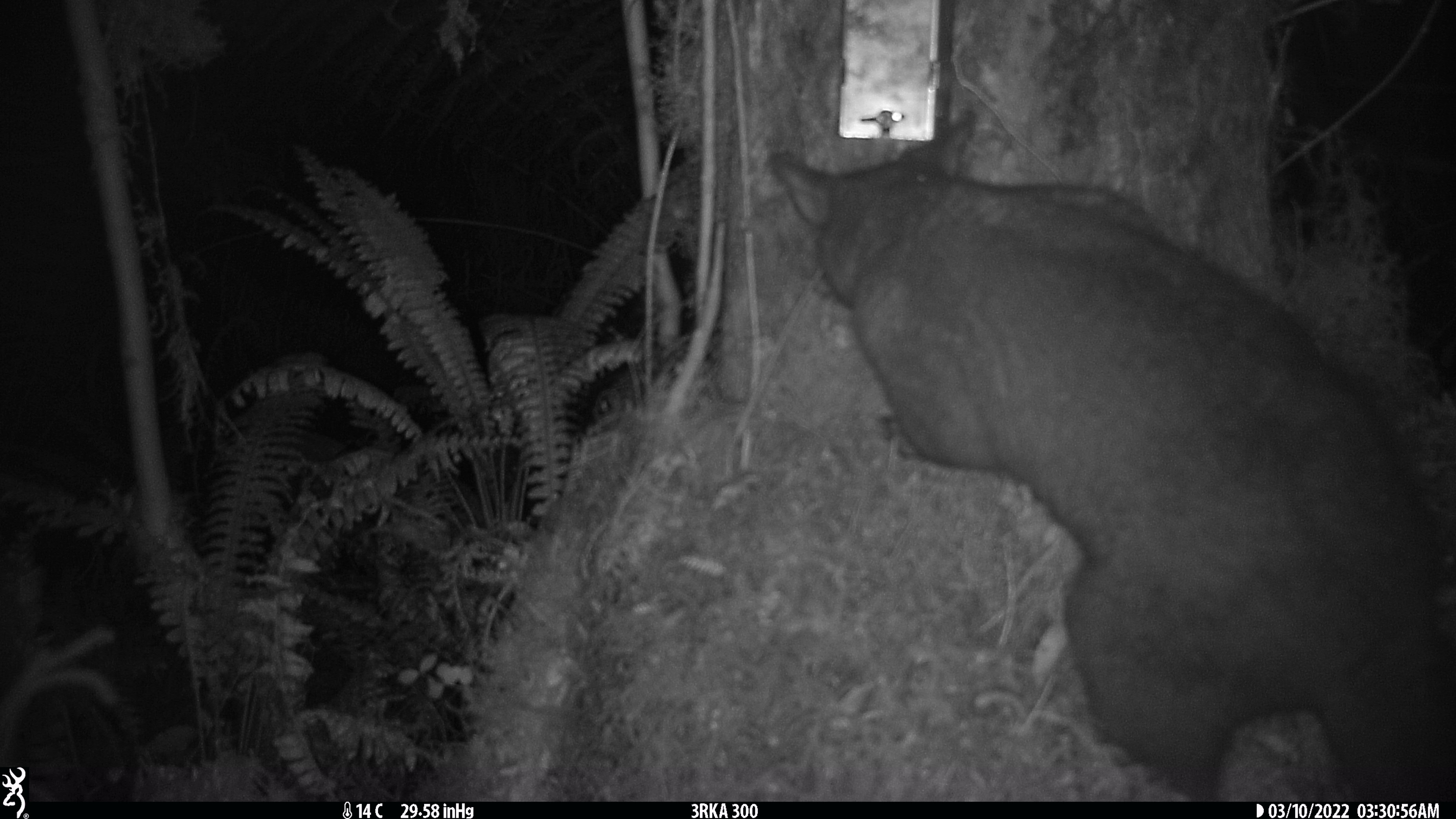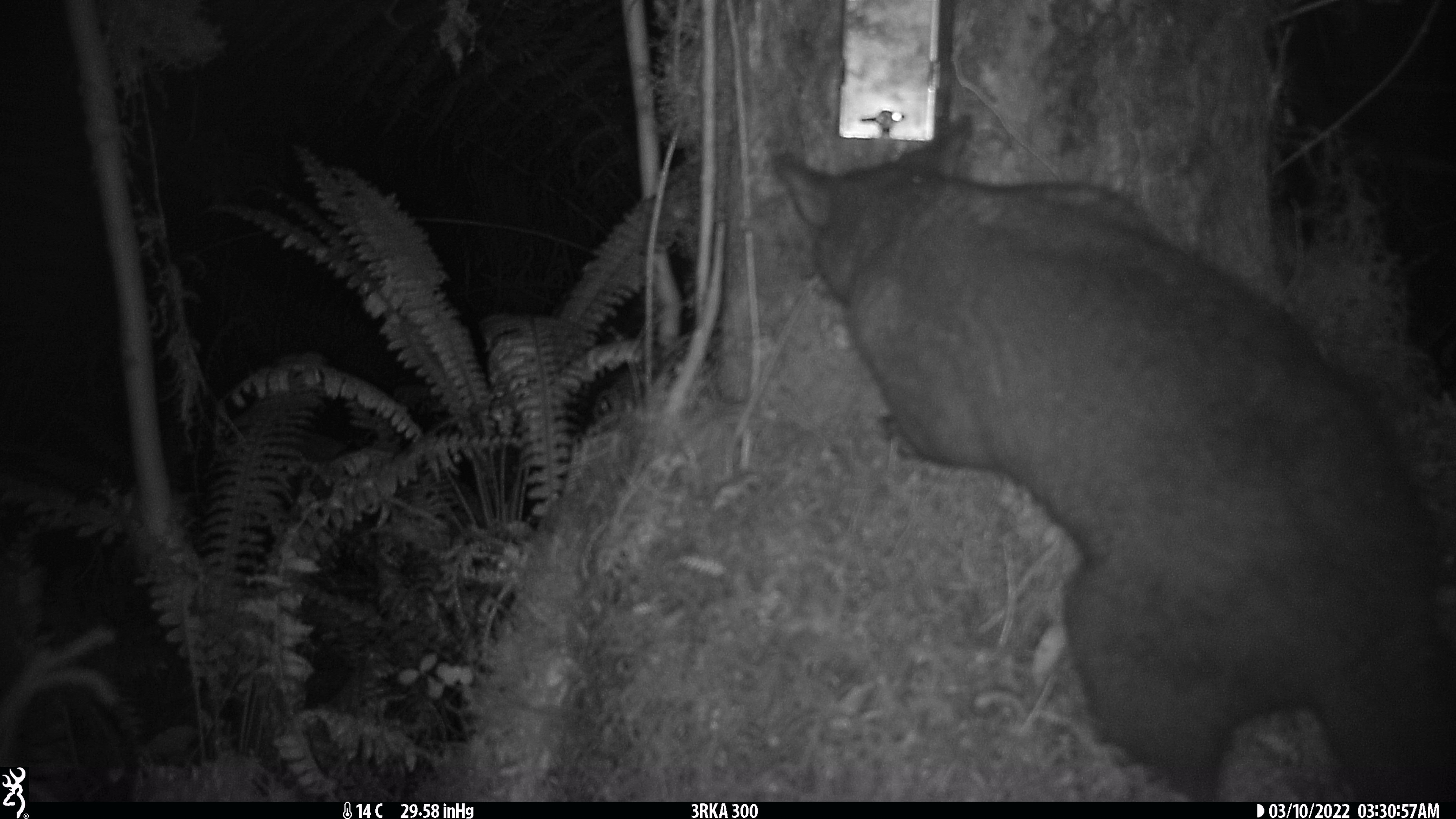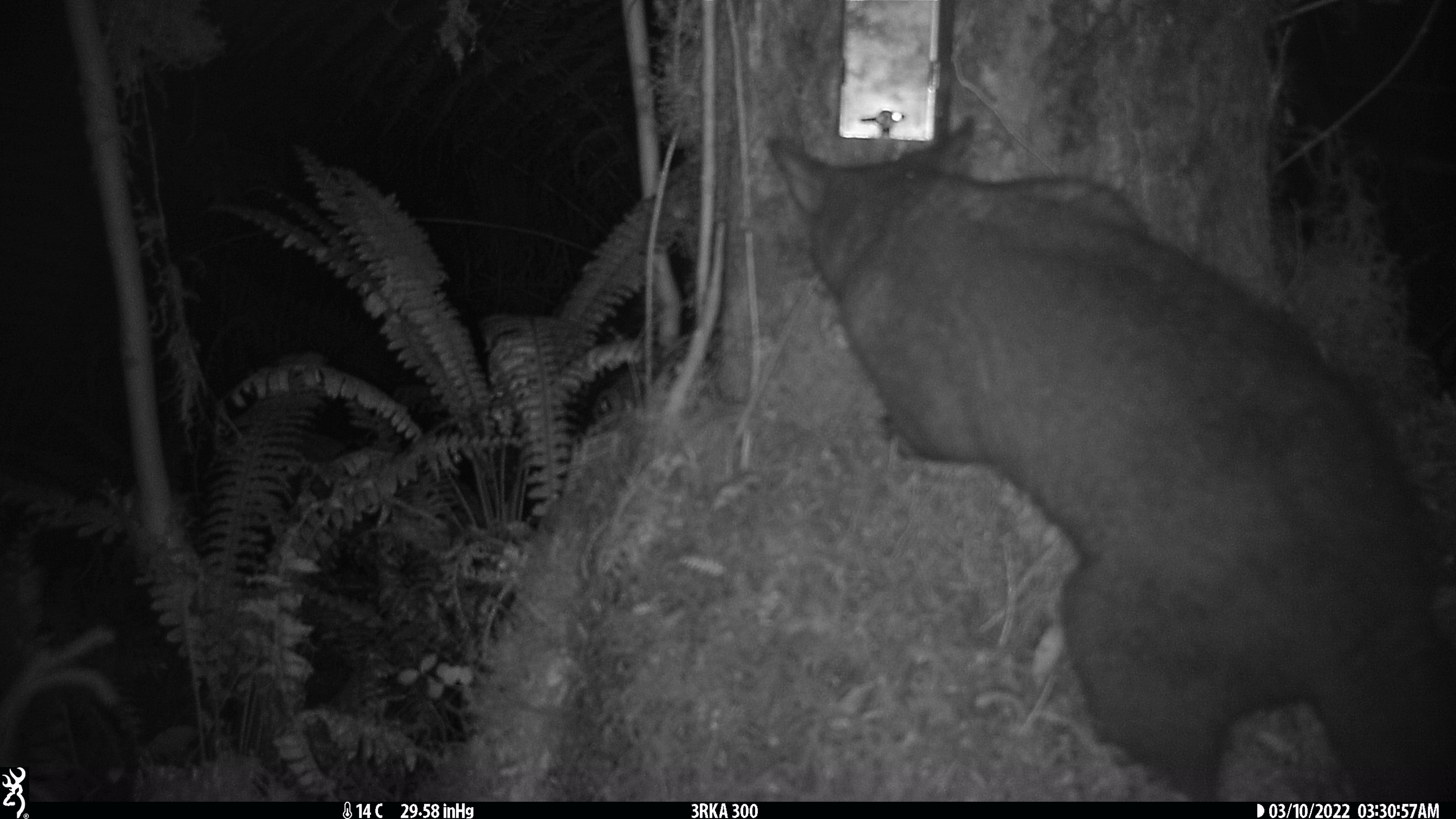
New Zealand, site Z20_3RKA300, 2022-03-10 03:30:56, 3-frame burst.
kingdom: Animalia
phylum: Chordata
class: Mammalia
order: Diprotodontia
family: Phalangeridae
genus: Trichosurus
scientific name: Trichosurus vulpecula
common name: common brushtail possum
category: possum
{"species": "possum (common brushtail possum) (Trichosurus vulpecula)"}